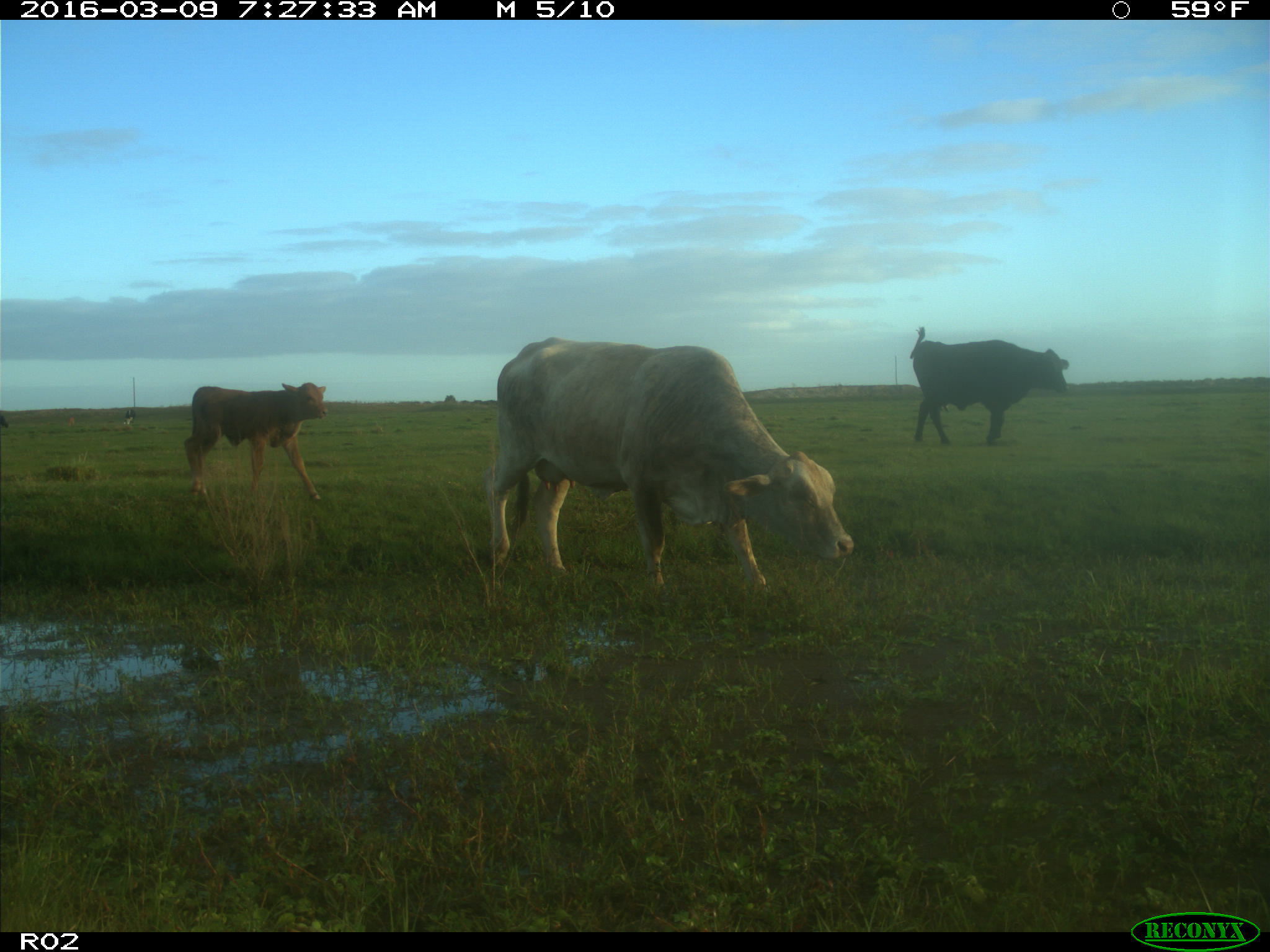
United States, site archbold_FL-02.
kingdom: Animalia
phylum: Chordata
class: Mammalia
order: Artiodactyla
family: Bovidae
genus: Bos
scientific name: Bos taurus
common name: domestic cow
Bos taurus (domestic cow).